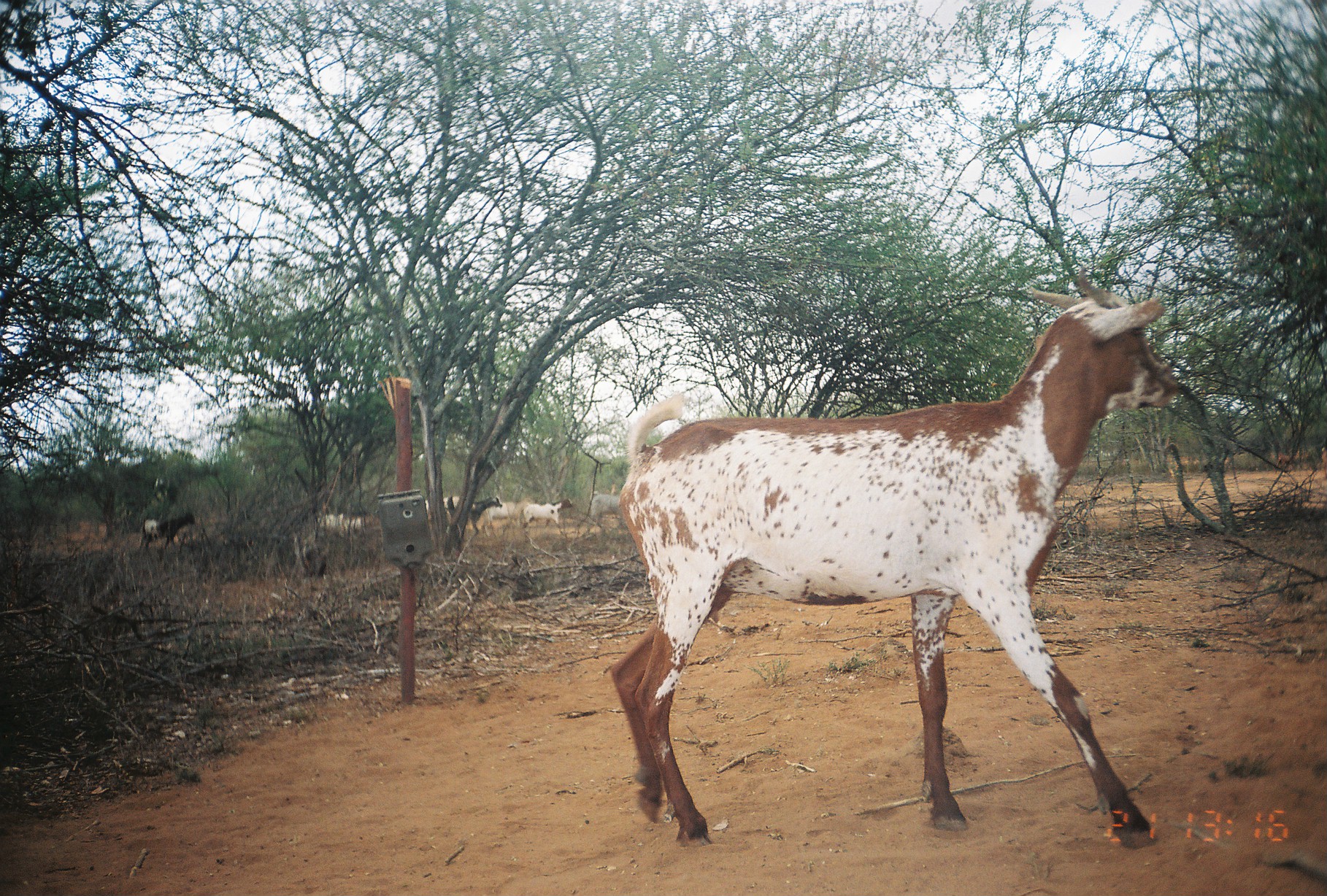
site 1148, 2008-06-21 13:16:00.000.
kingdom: Animalia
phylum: Chordata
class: Mammalia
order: Artiodactyla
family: Bovidae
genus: Capra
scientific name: Capra aegagrus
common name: wild goat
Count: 9.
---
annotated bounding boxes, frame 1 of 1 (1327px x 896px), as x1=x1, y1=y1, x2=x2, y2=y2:
capra aegagrus: x1=605, y1=262, x2=1181, y2=850; x1=444, y1=492, x2=501, y2=535; x1=137, y1=508, x2=195, y2=550; x1=315, y1=507, x2=374, y2=537; x1=586, y1=490, x2=627, y2=530; x1=522, y1=498, x2=573, y2=529; x1=485, y1=495, x2=529, y2=524